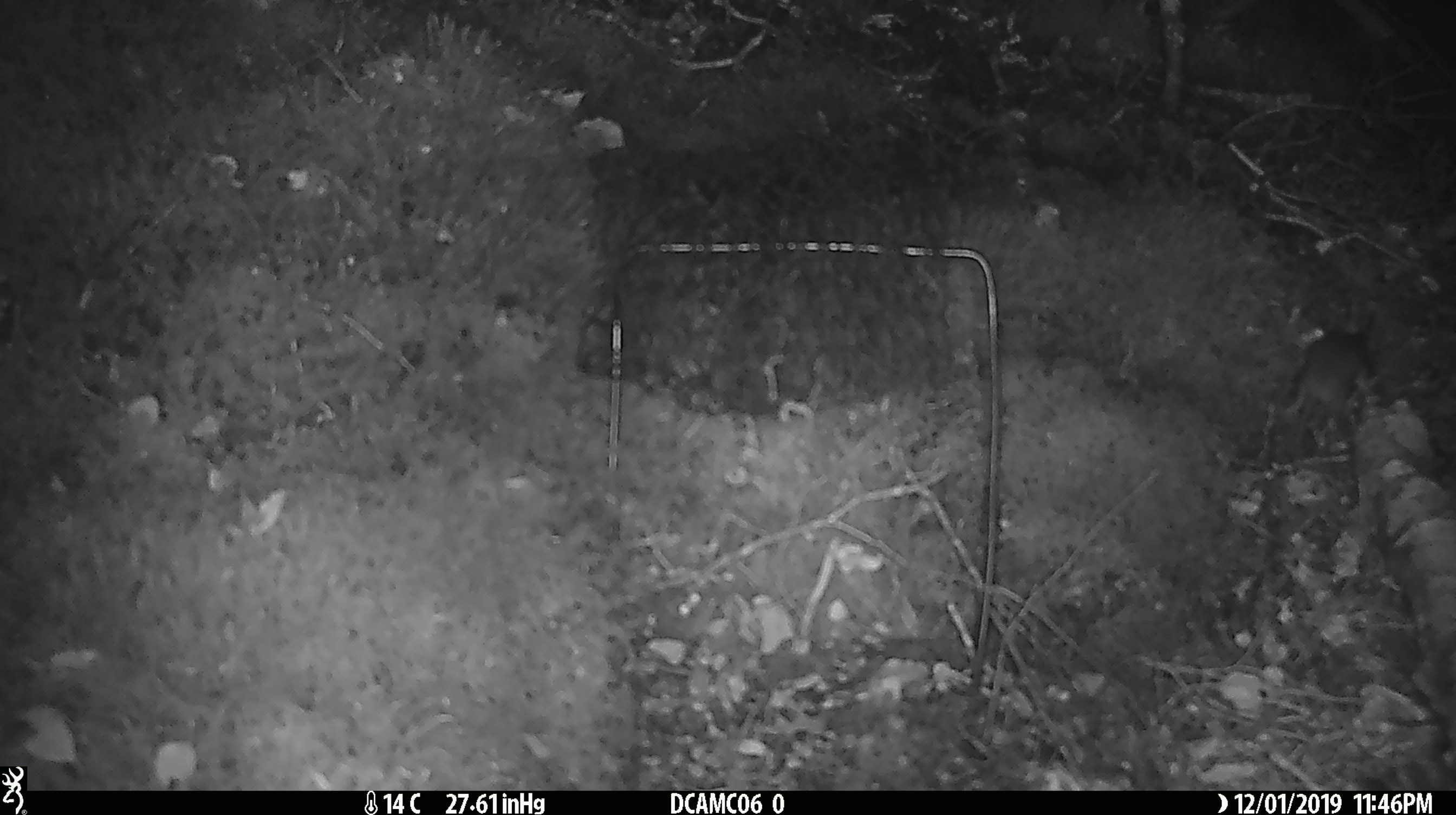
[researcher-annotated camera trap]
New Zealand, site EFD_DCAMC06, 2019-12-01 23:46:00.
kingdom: Animalia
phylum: Chordata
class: Mammalia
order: Rodentia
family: Muridae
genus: Mus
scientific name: Mus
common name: mouse